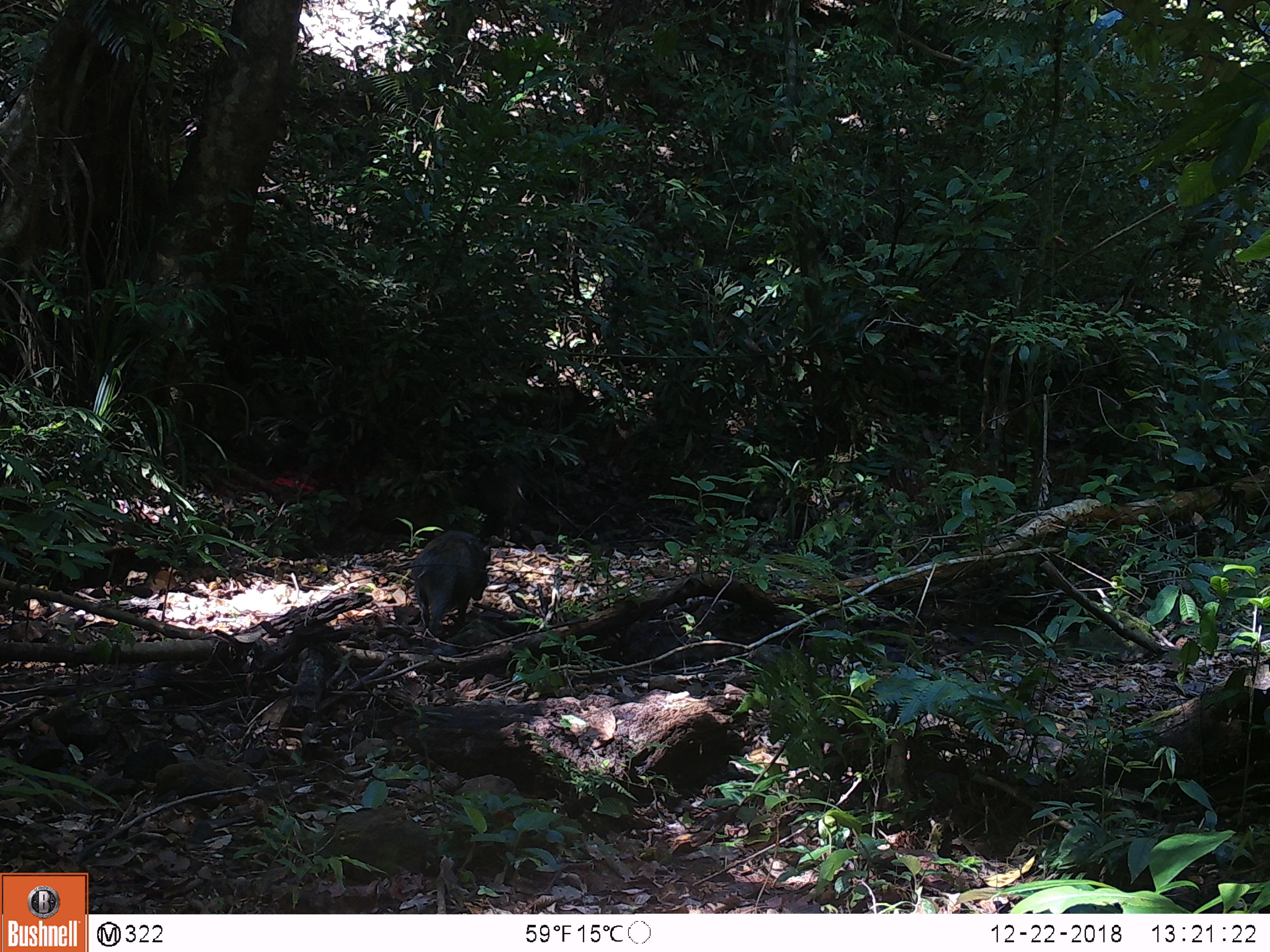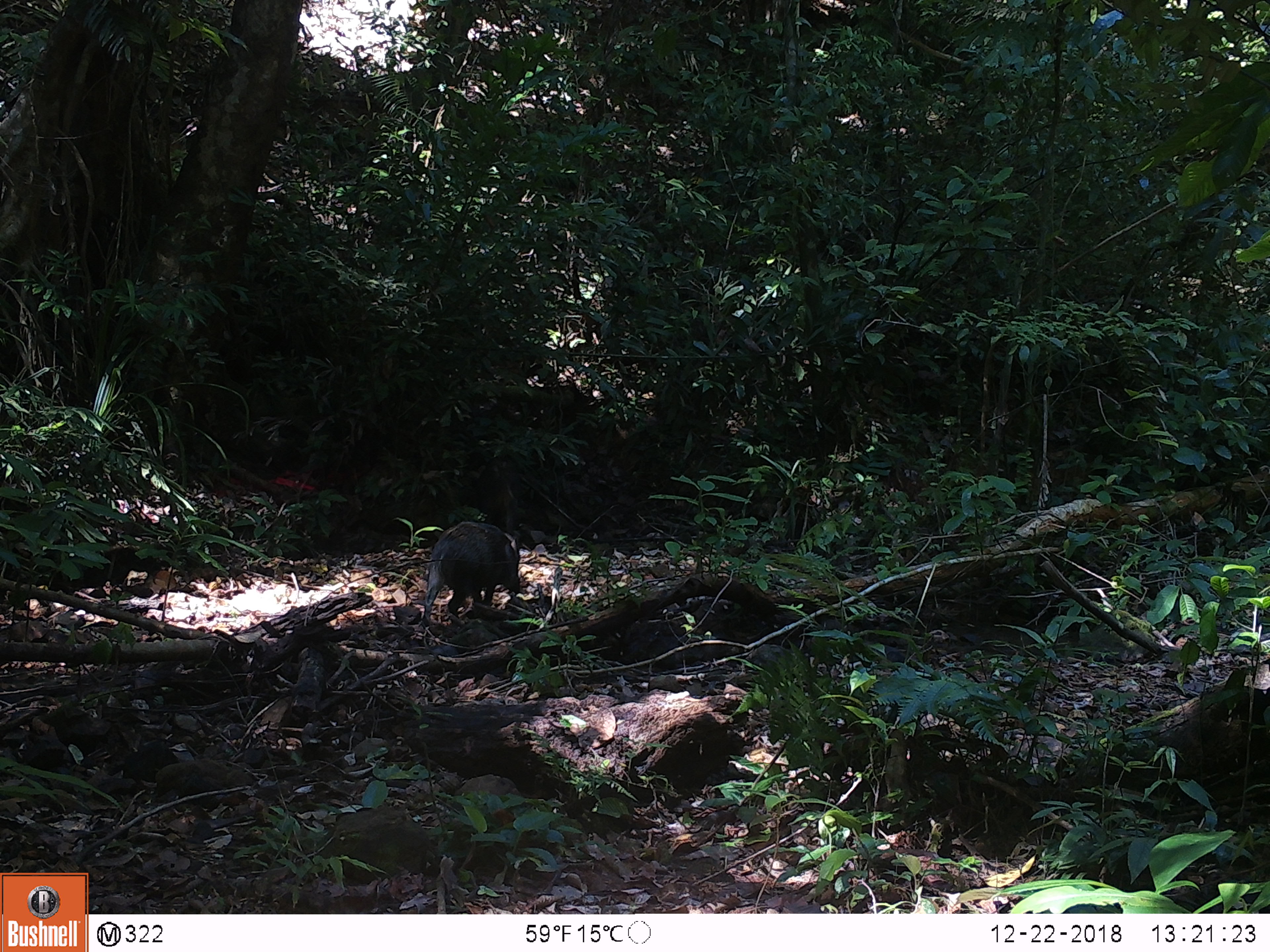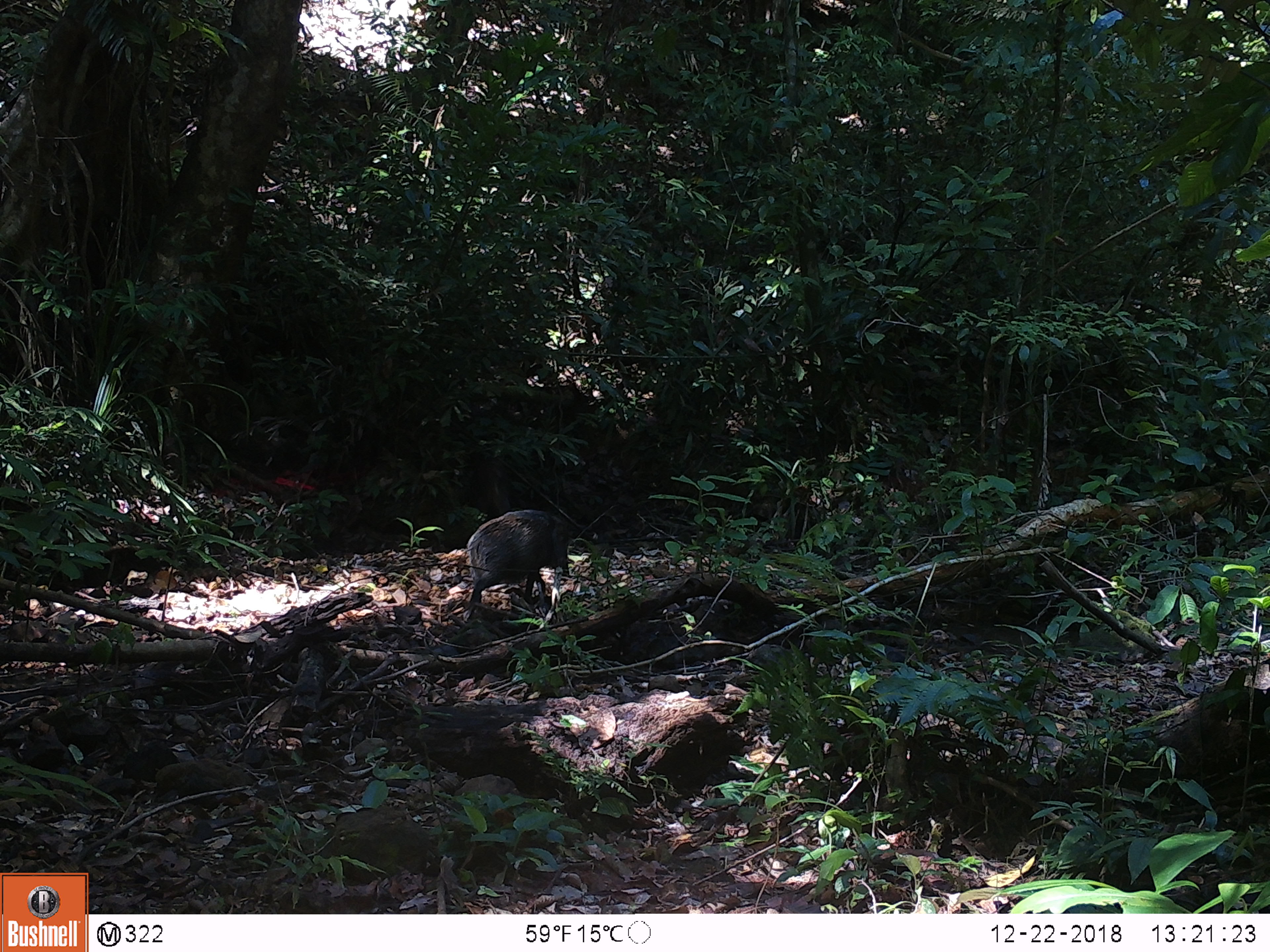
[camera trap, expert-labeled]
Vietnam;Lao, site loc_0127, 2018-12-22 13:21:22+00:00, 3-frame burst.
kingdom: Animalia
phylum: Chordata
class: Mammalia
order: Artiodactyla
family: Suidae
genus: Sus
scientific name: Sus scrofa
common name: eurasian wild pig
Eurasian wild pig (Sus scrofa). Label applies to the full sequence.